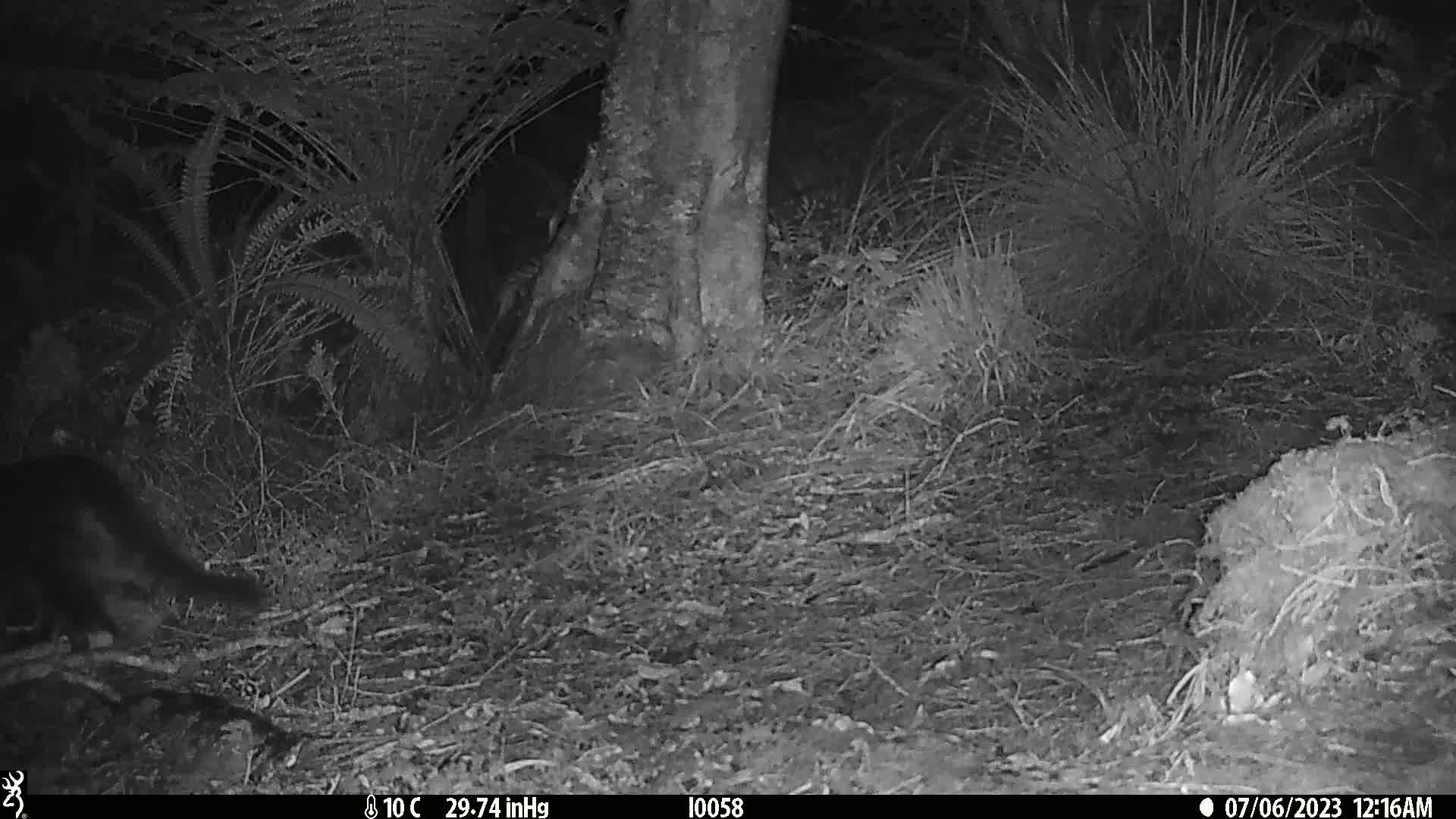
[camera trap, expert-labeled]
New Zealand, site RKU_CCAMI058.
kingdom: Animalia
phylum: Chordata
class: Mammalia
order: Carnivora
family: Felidae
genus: Felis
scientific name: Felis catus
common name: domestic cat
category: cat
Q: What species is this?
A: Cat (domestic cat) (Felis catus).